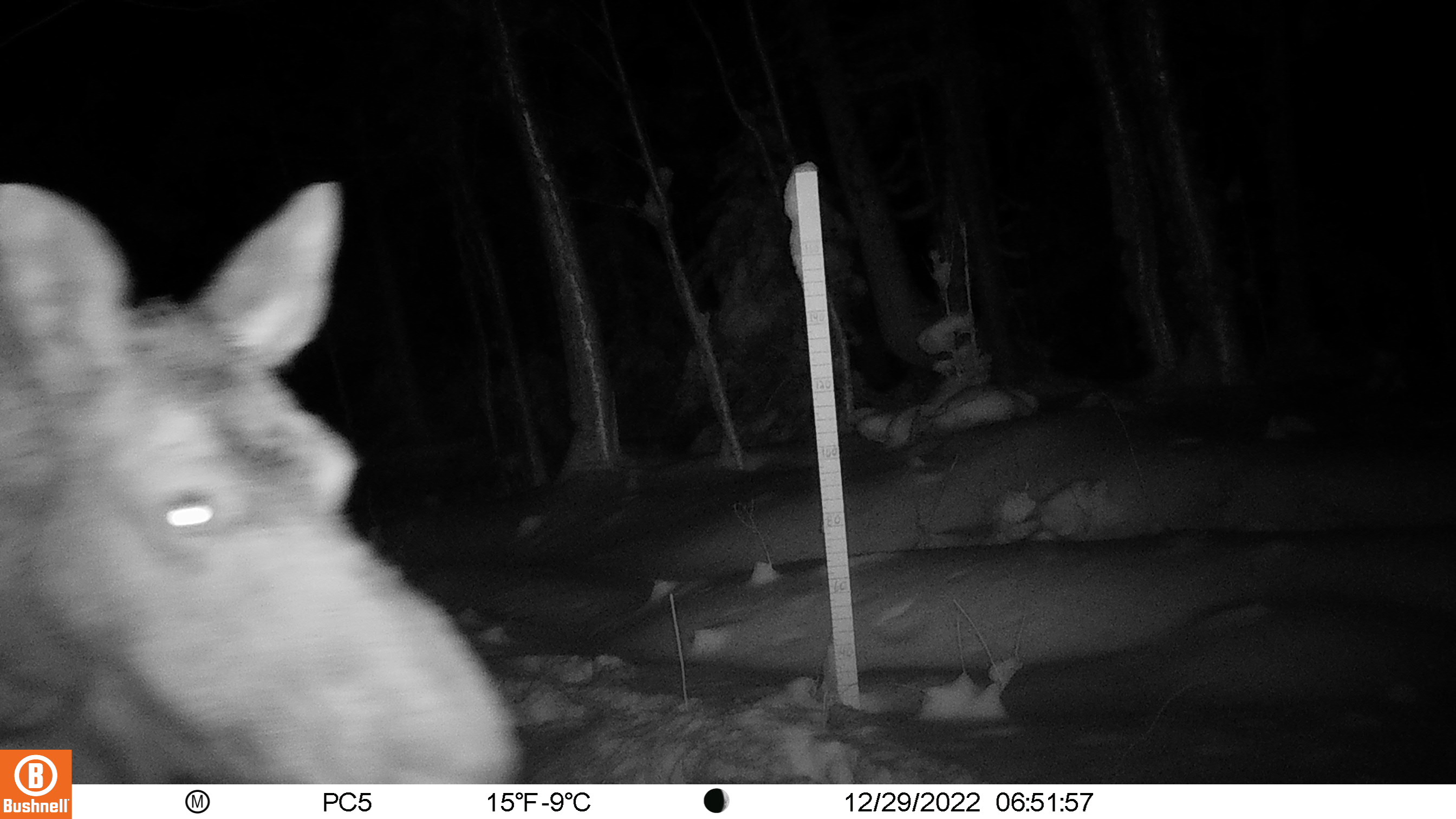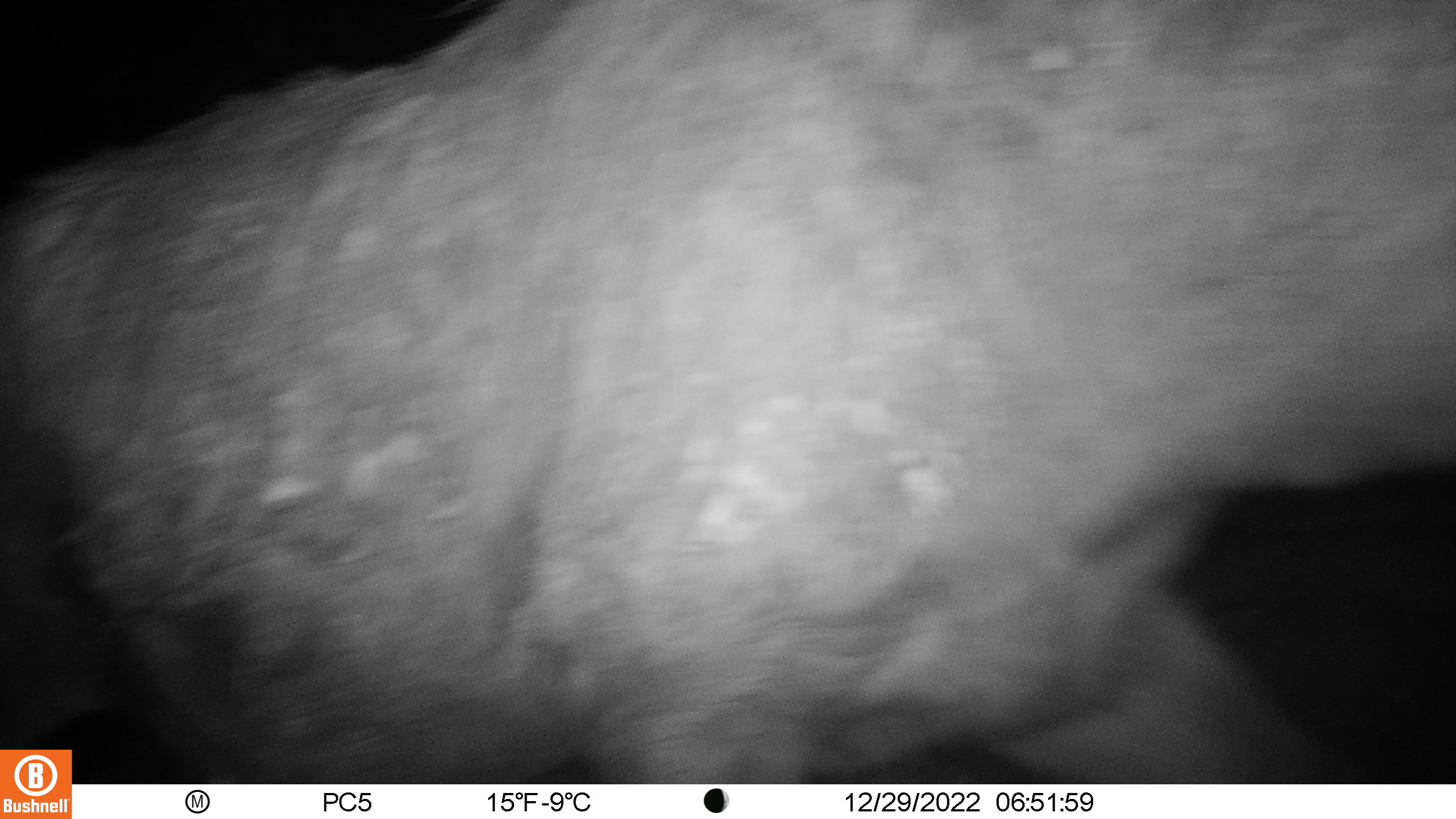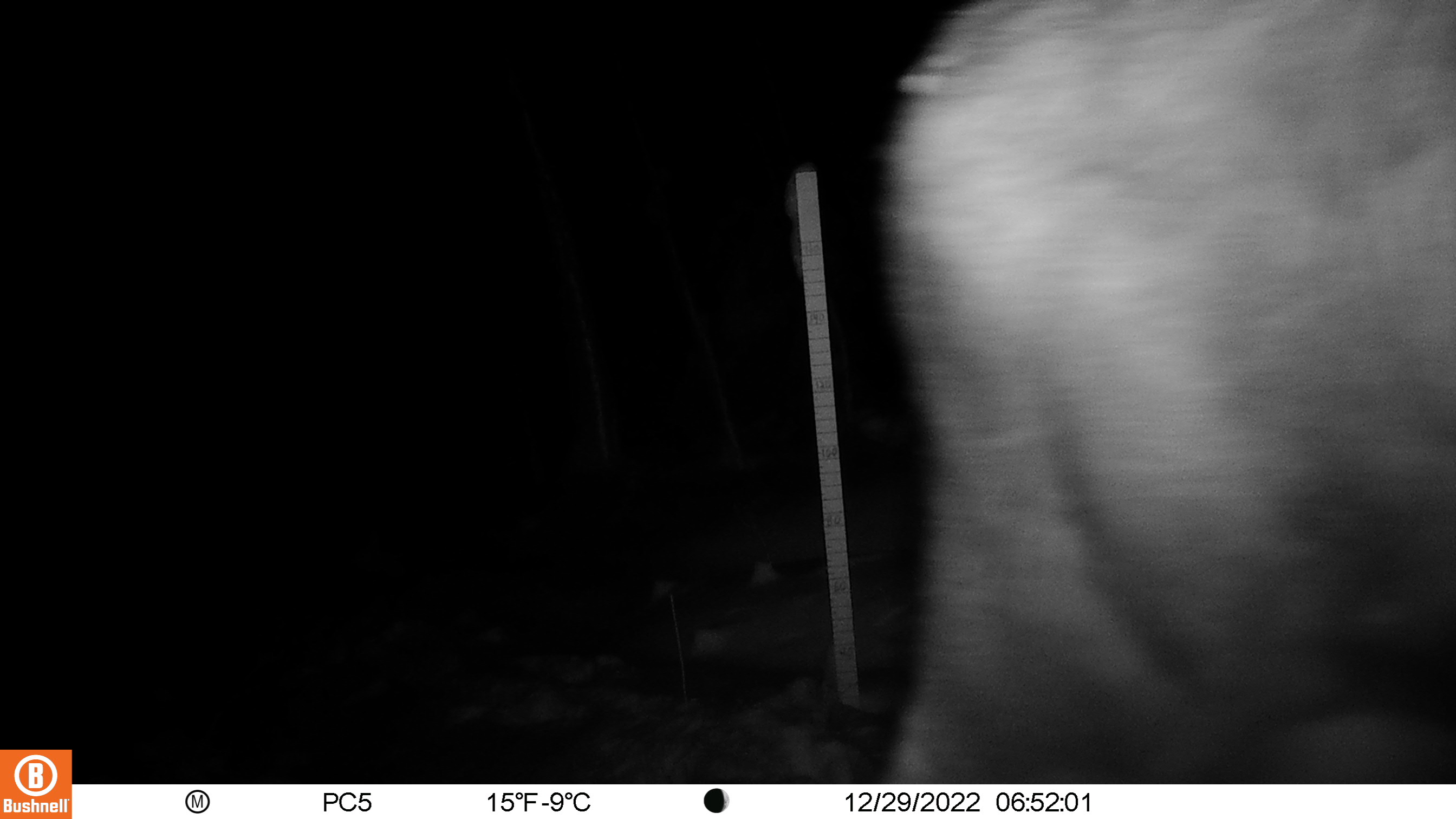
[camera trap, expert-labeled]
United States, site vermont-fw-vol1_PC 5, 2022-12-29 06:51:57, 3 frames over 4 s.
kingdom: Animalia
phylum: Chordata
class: Mammalia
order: Artiodactyla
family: Cervidae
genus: Alces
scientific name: Alces alces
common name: moose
Moose (Alces alces).